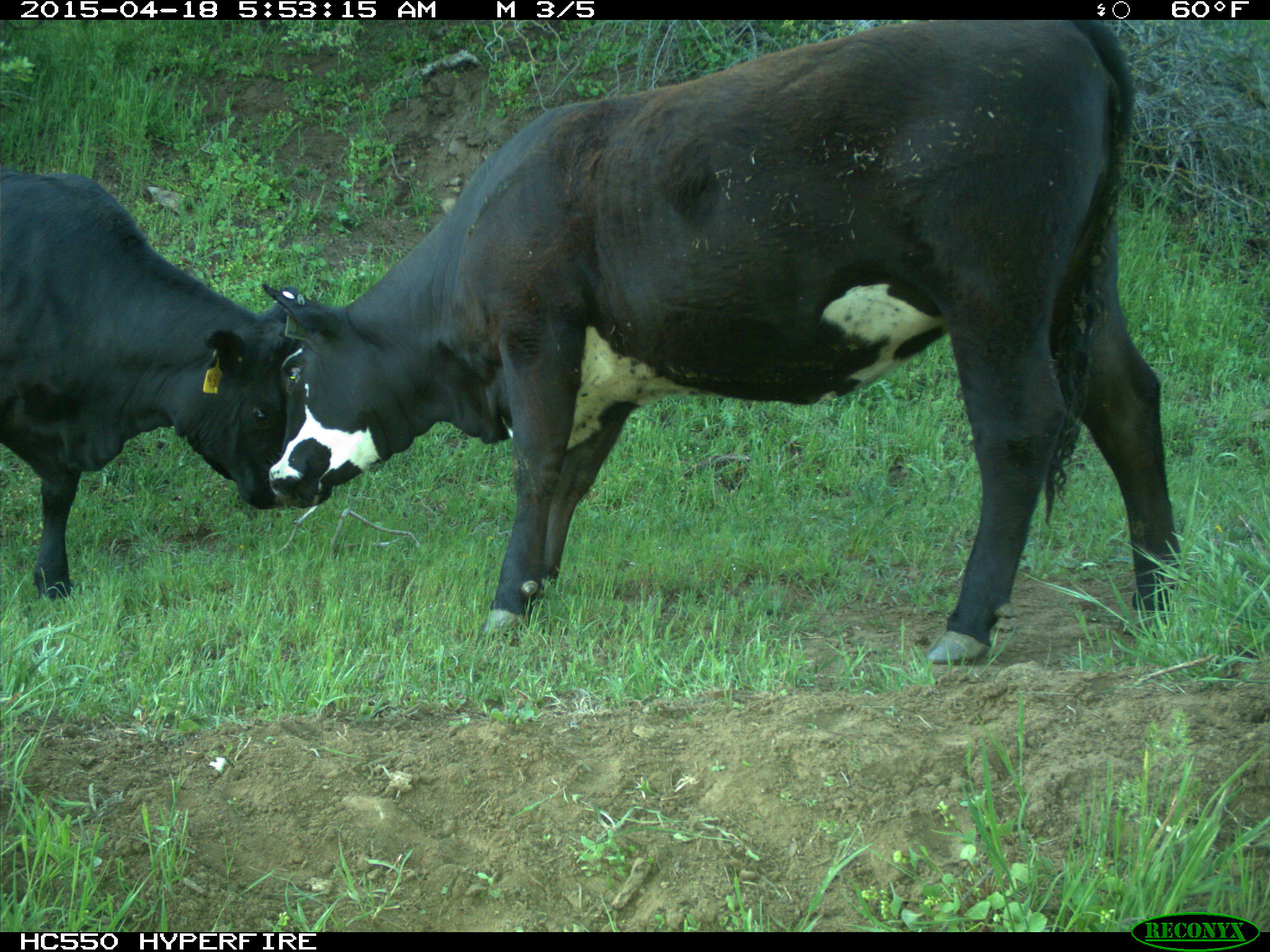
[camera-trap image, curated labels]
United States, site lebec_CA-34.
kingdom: Animalia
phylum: Chordata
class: Mammalia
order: Artiodactyla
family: Bovidae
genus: Bos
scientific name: Bos taurus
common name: domestic cow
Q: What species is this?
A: Bos taurus (domestic cow).